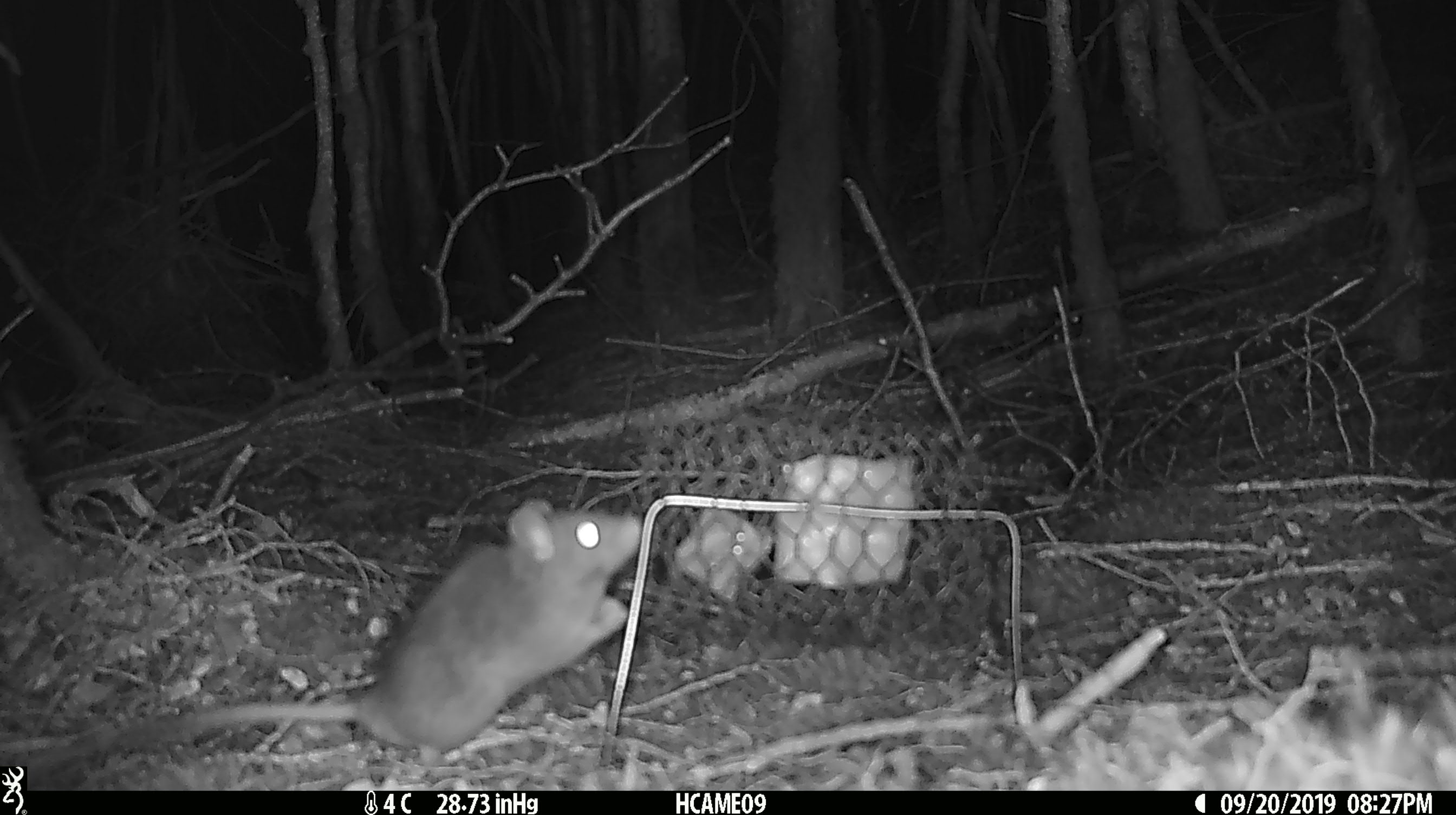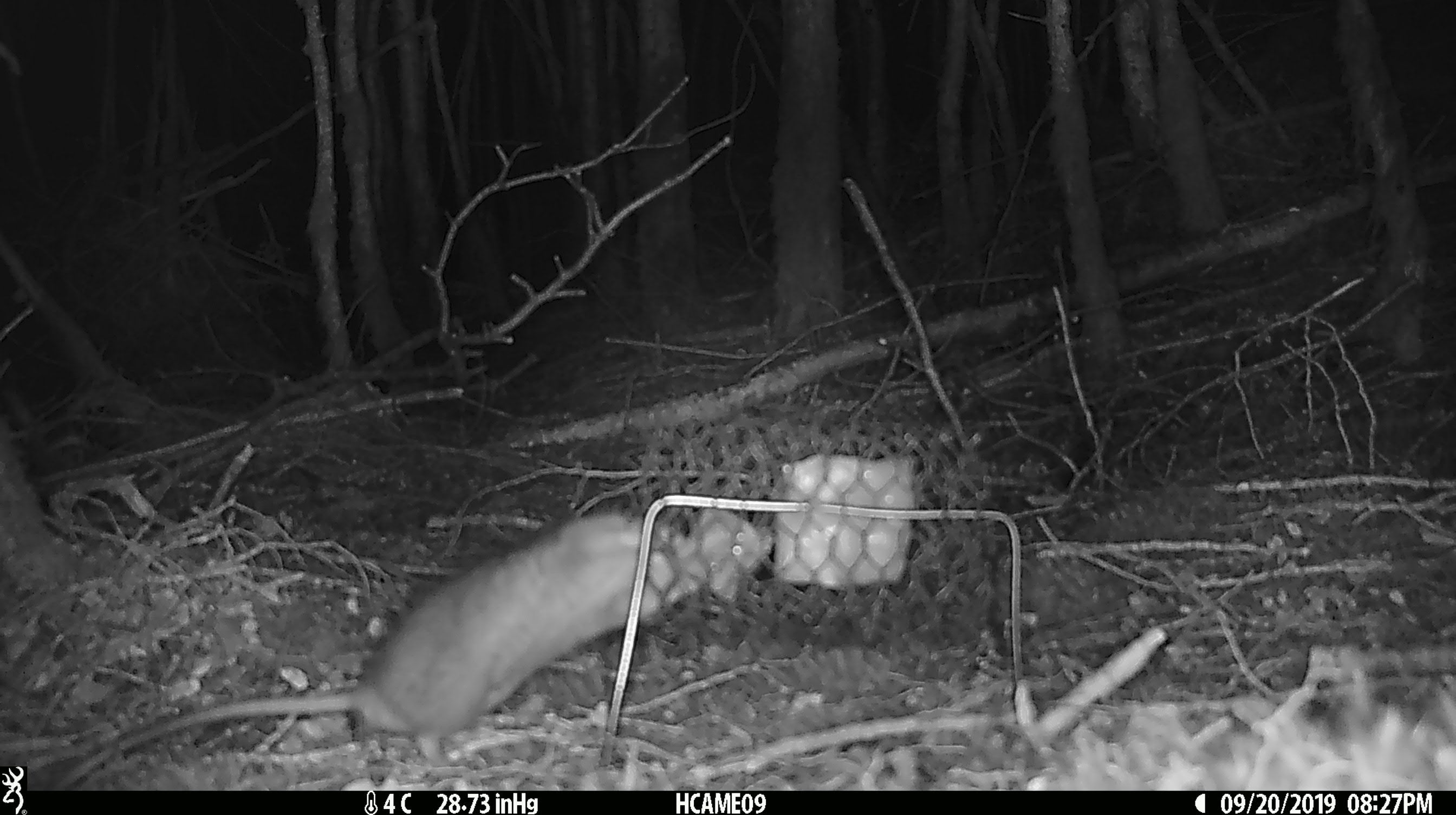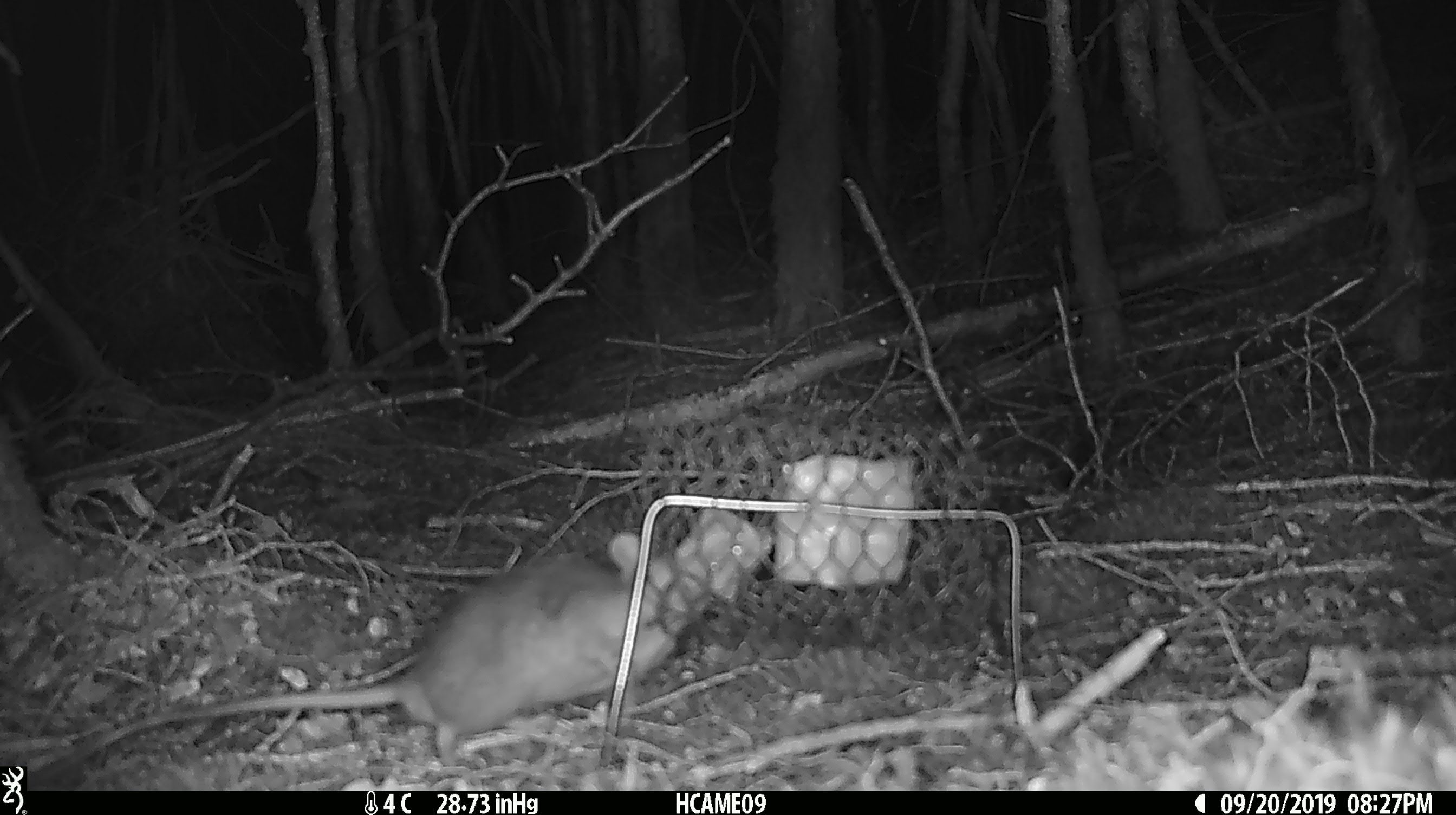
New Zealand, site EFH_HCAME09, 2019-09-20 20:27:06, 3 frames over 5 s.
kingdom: Animalia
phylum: Chordata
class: Mammalia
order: Rodentia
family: Muridae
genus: Rattus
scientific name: Rattus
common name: rat